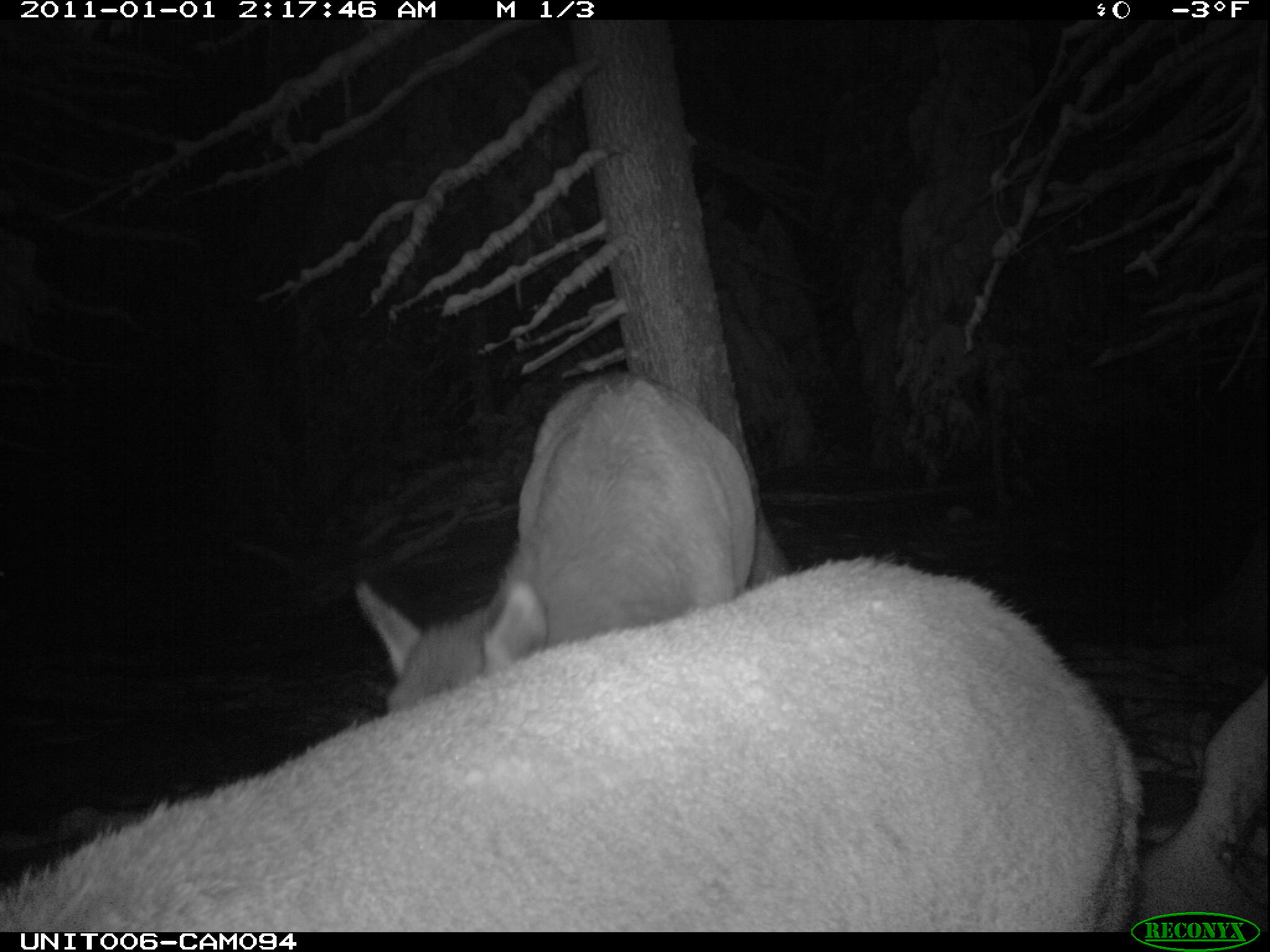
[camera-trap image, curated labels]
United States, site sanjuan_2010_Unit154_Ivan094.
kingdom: Animalia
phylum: Chordata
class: Mammalia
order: Artiodactyla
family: Cervidae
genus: Cervus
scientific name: Cervus elaphus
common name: red deer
Cervus elaphus (red deer).